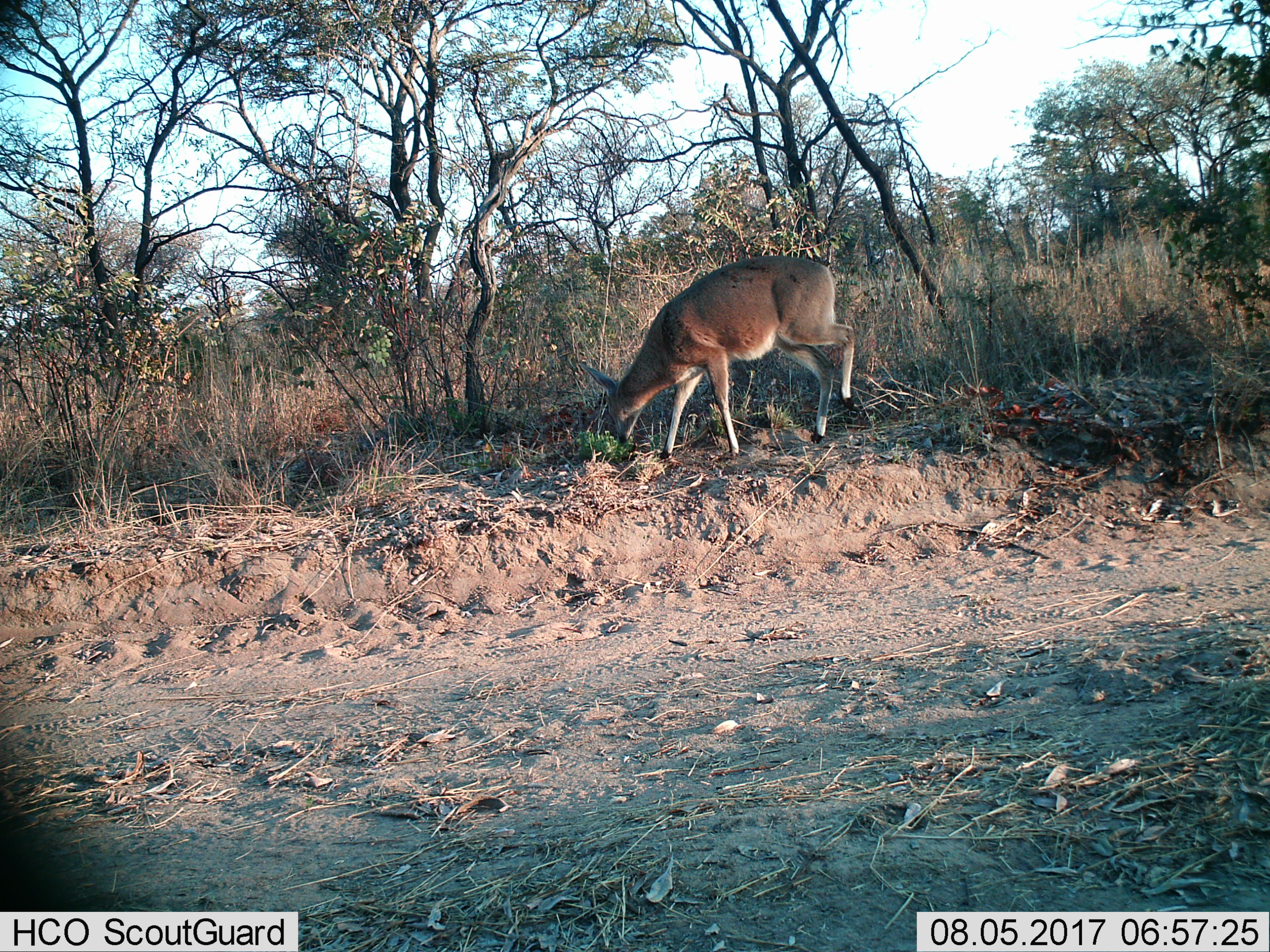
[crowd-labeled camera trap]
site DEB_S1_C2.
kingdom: Animalia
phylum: Chordata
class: Mammalia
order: Artiodactyla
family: Bovidae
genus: Sylvicapra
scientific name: Sylvicapra grimmia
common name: common duiker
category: duikercommongrey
Duikercommongrey (common duiker) (Sylvicapra grimmia), count 1. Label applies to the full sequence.